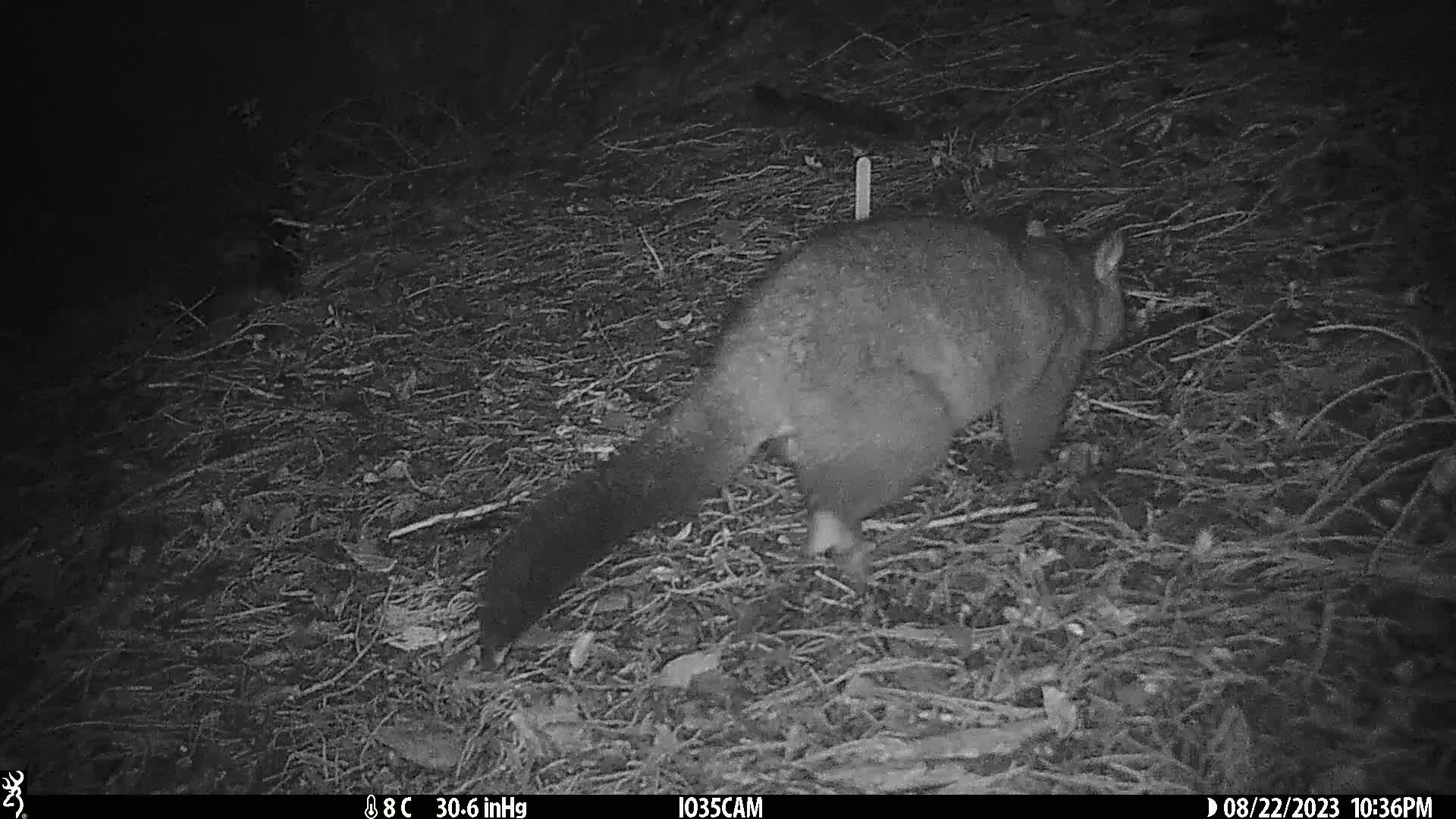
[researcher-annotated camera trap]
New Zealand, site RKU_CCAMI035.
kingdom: Animalia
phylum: Chordata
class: Mammalia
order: Diprotodontia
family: Phalangeridae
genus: Trichosurus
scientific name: Trichosurus vulpecula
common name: common brushtail possum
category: possum